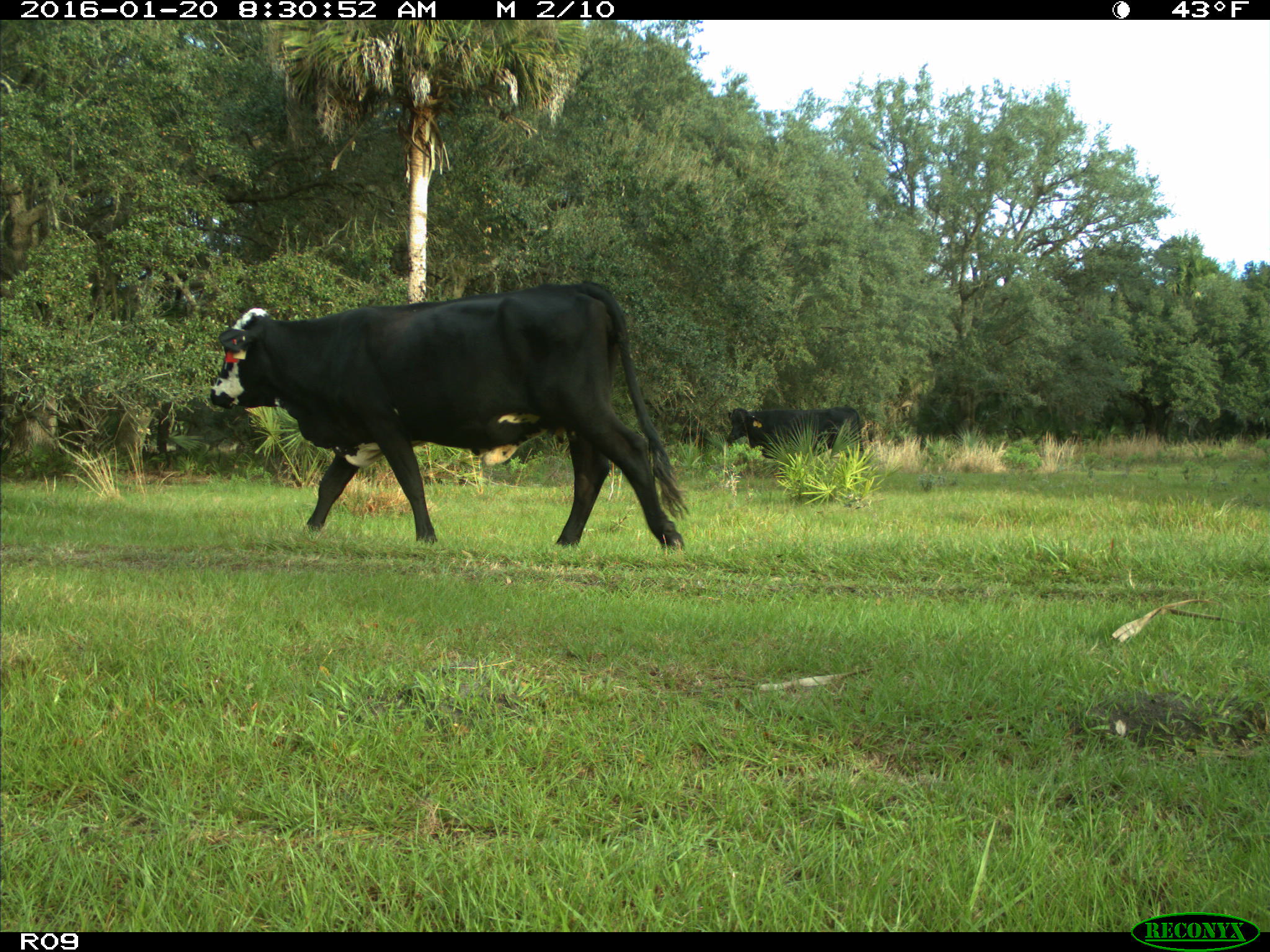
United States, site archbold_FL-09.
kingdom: Animalia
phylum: Chordata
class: Mammalia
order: Artiodactyla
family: Bovidae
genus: Bos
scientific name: Bos taurus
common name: domestic cow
Bos taurus (domestic cow).